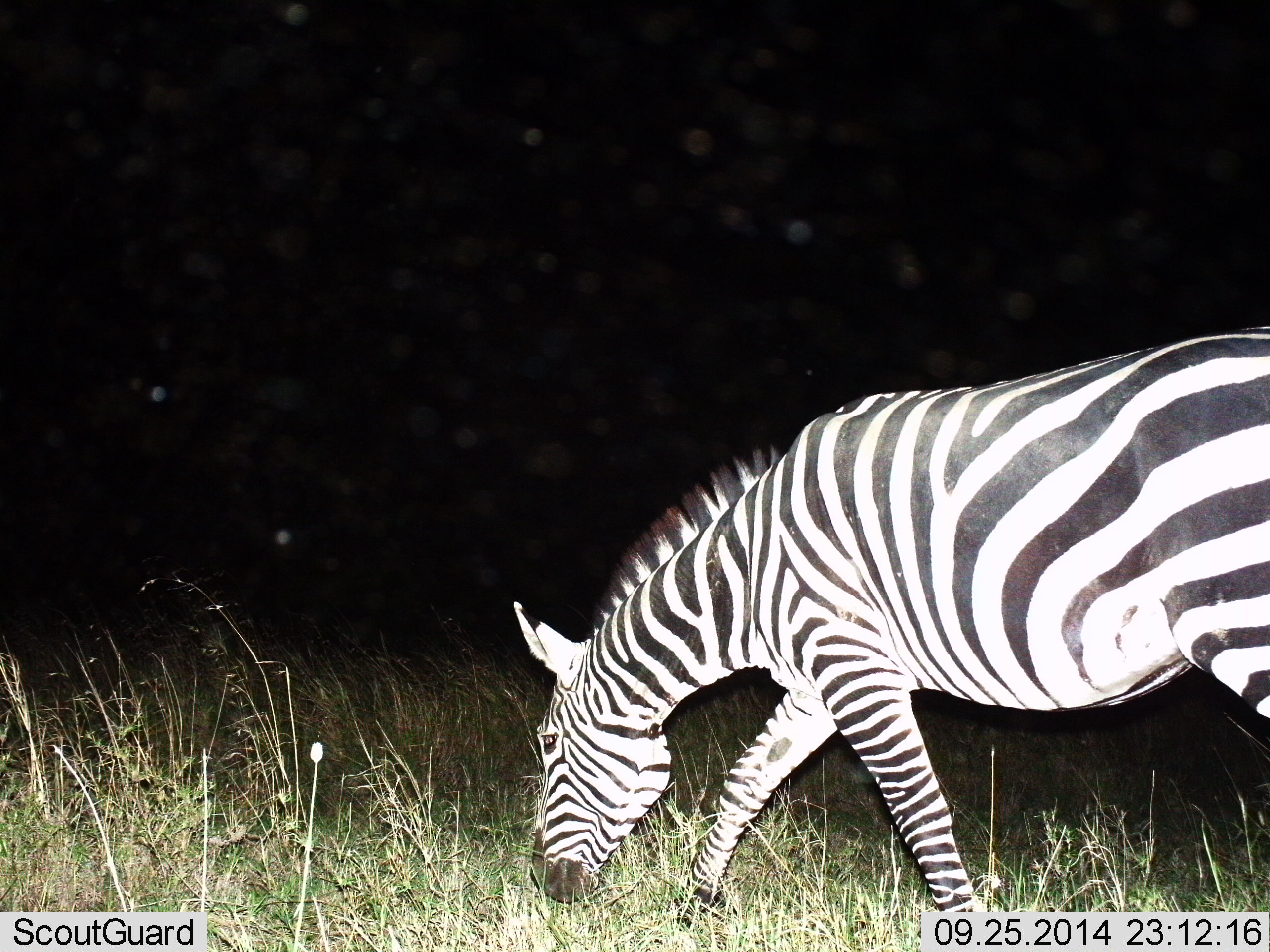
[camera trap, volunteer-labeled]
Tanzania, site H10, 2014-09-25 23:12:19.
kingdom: Animalia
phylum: Chordata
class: Mammalia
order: Perissodactyla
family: Equidae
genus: Equus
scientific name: Equus quagga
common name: plains zebra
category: zebra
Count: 1.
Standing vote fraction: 10%.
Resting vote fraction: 0%.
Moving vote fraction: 30%.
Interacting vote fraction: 0%.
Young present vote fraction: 0%.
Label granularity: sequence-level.